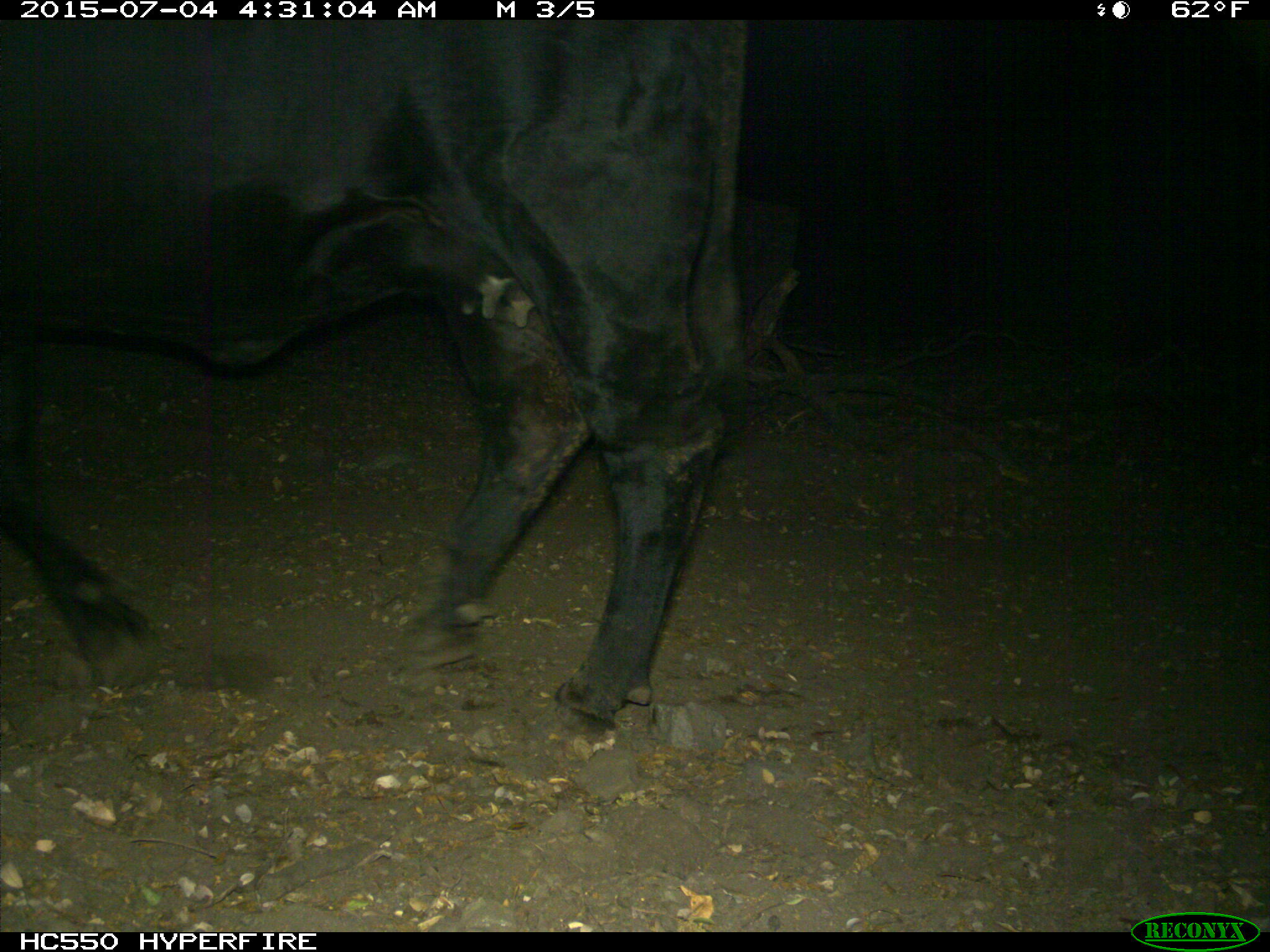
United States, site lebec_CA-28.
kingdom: Animalia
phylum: Chordata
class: Mammalia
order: Artiodactyla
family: Bovidae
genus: Bos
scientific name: Bos taurus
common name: domestic cow